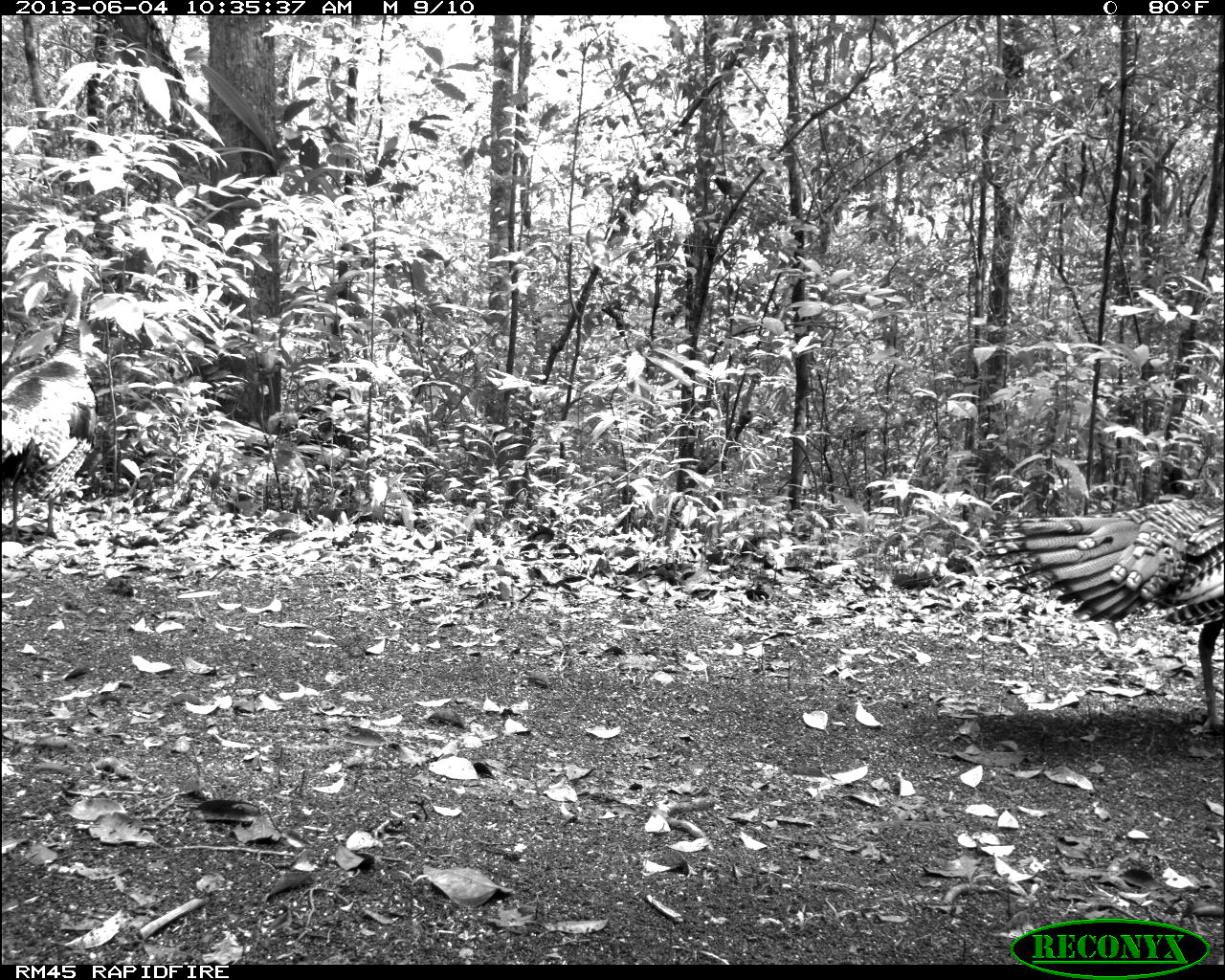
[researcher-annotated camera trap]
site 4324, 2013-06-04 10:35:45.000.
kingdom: Animalia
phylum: Chordata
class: Aves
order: Galliformes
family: Phasianidae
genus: Meleagris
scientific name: Meleagris ocellata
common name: ocellated turkey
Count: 1.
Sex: male.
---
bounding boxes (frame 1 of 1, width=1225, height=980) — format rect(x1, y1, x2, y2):
meleagris ocellata: rect(984, 495, 1225, 727); rect(0, 266, 96, 543)